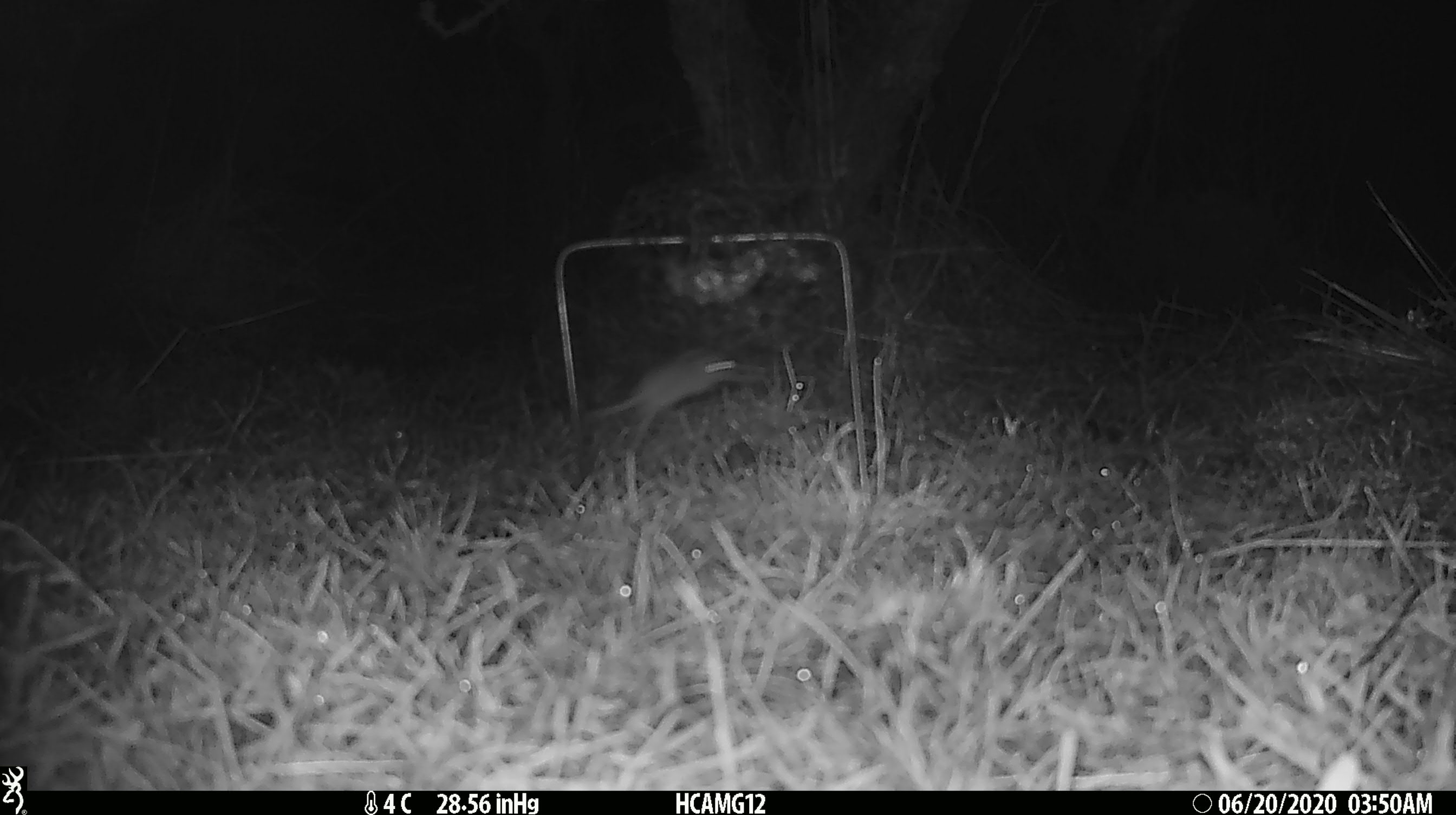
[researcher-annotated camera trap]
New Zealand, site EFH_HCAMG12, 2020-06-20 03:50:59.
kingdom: Animalia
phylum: Chordata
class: Mammalia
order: Rodentia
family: Muridae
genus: Mus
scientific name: Mus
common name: mouse